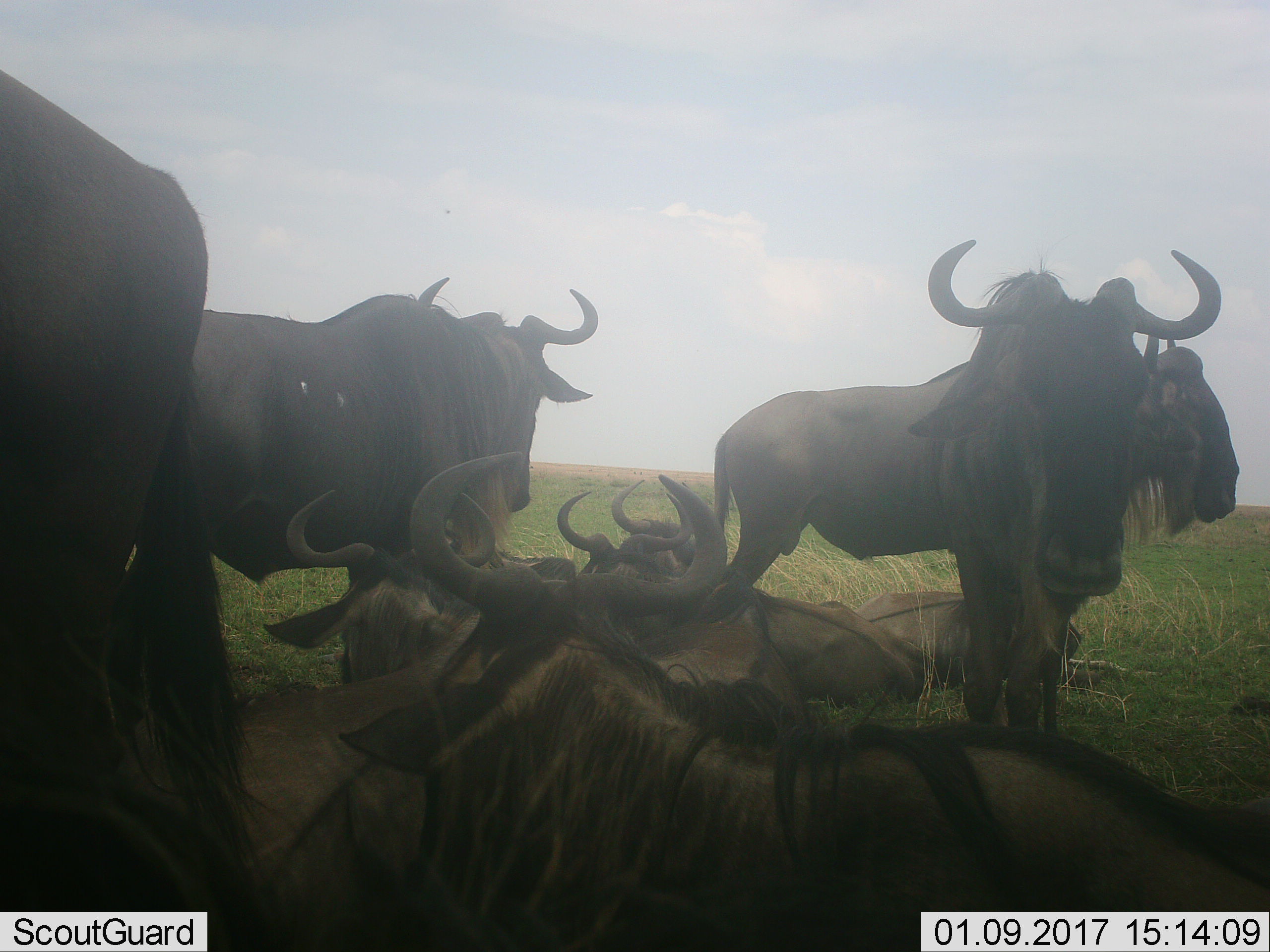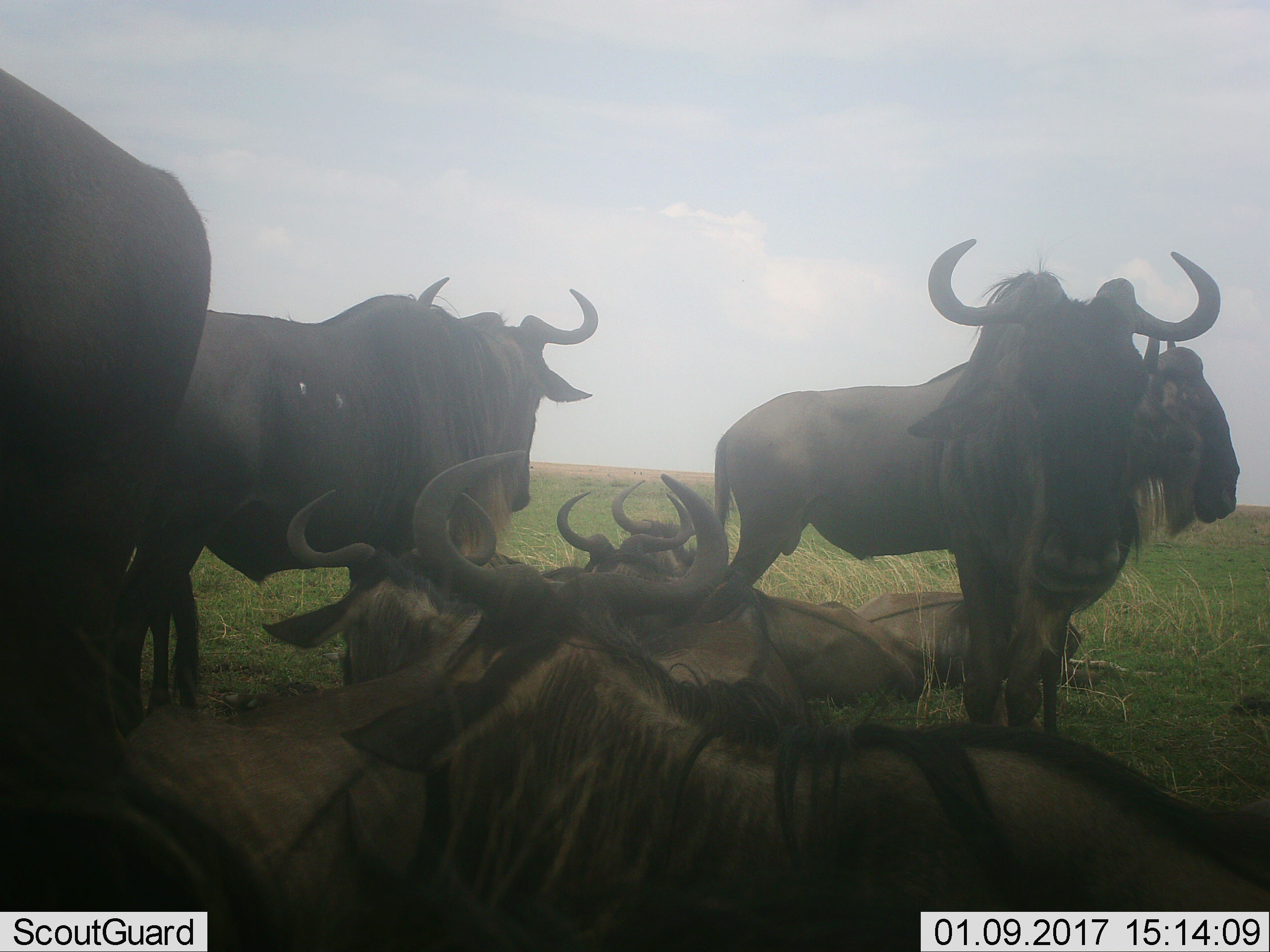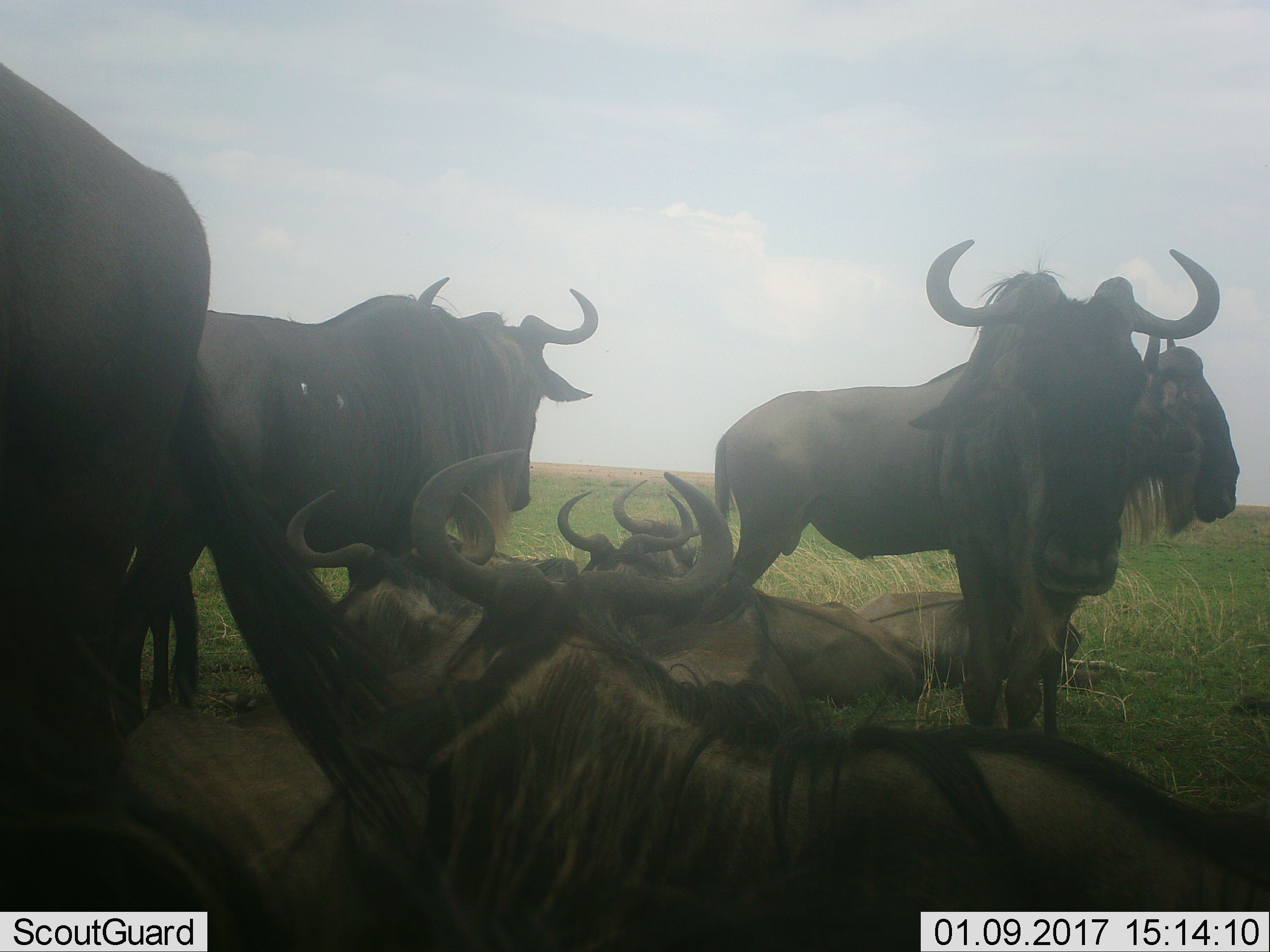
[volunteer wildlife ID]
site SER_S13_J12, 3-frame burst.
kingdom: Animalia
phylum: Chordata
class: Mammalia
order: Artiodactyla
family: Bovidae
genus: Connochaetes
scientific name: Connochaetes taurinus taurinus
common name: blue wildebeest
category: wildebeestblue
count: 8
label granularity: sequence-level